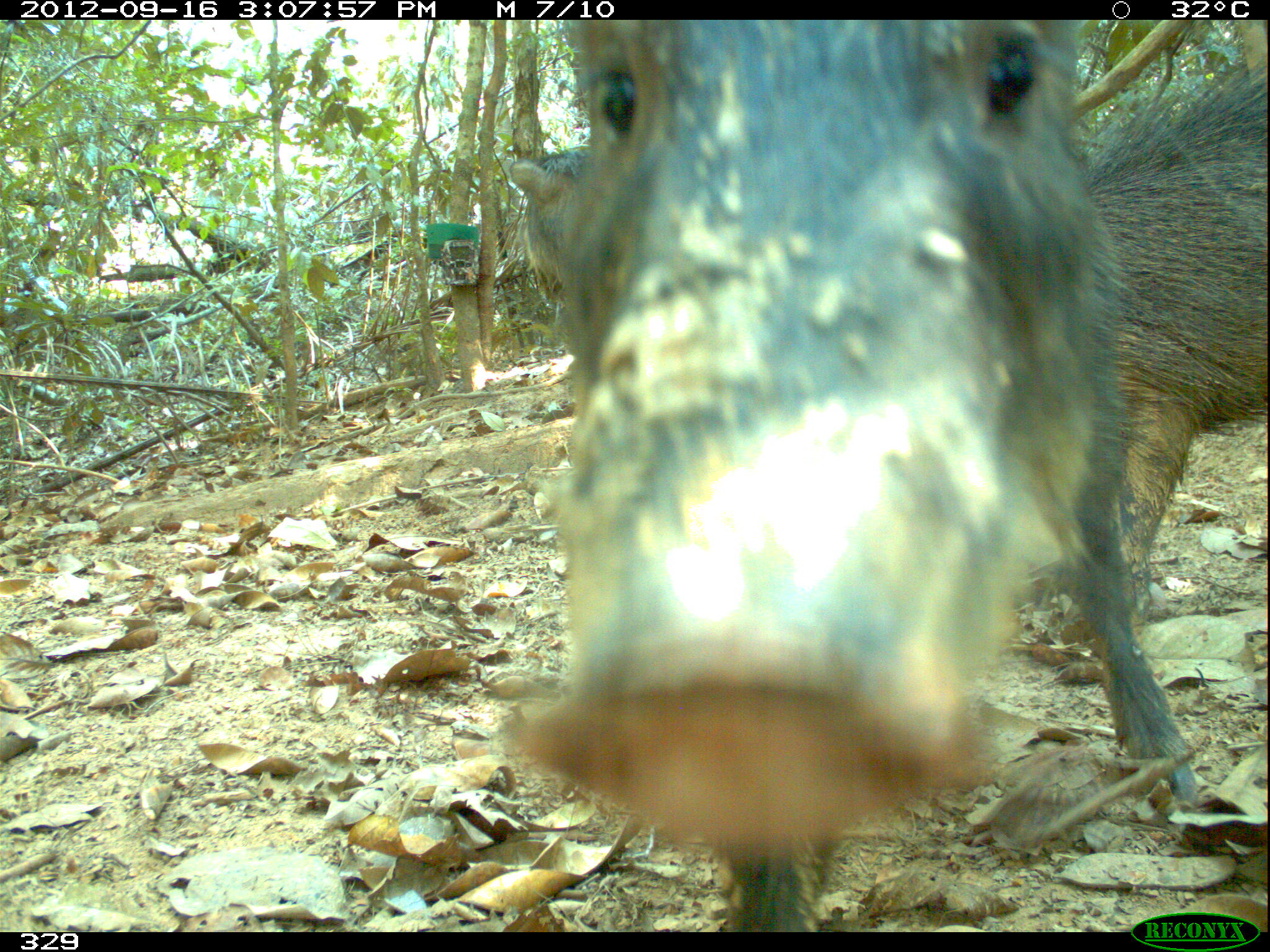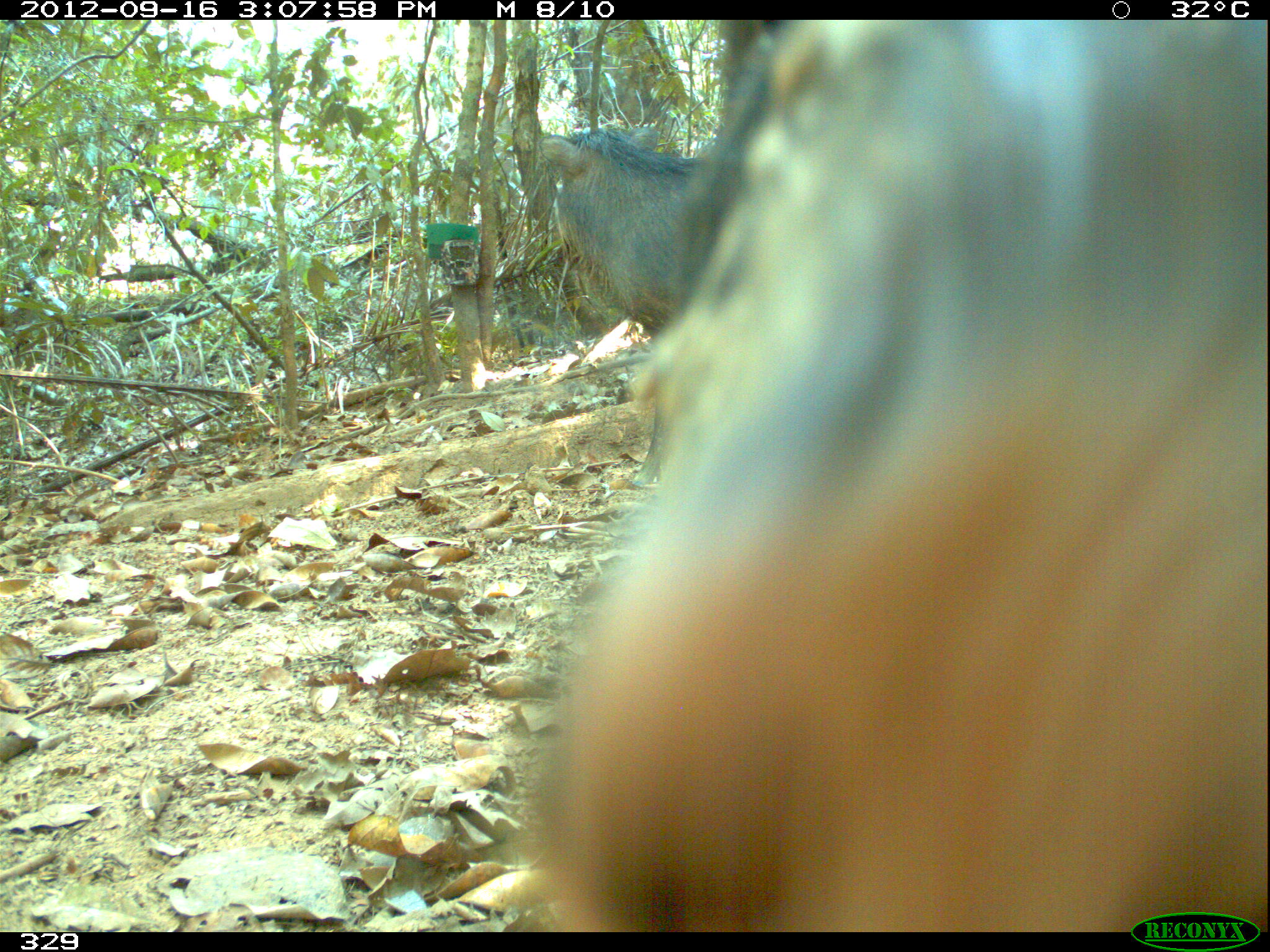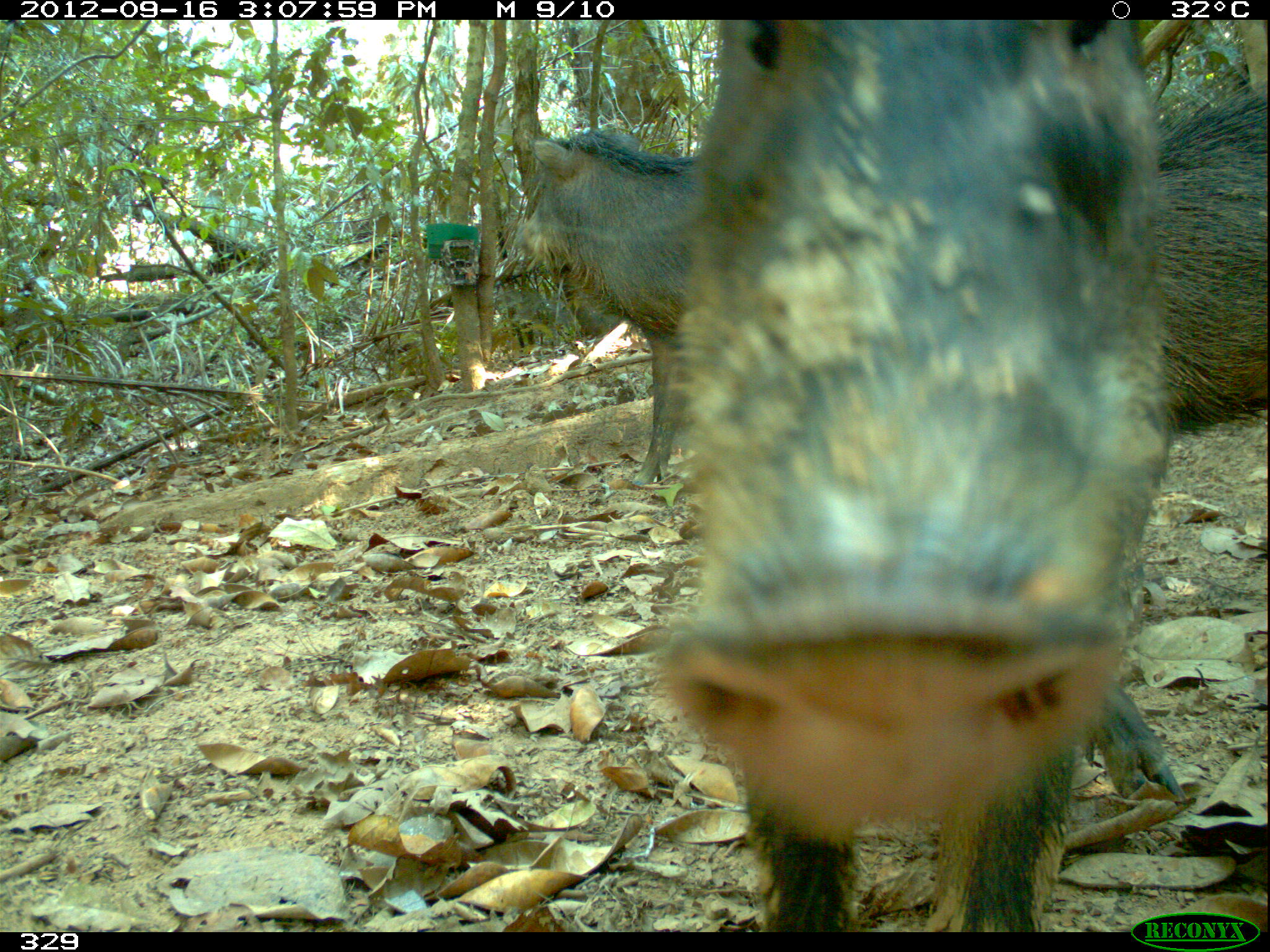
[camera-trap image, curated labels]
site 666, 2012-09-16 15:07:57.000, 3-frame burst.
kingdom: Animalia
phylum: Chordata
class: Mammalia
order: Artiodactyla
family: Tayassuidae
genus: Tayassu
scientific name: Tayassu pecari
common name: white-lipped peccary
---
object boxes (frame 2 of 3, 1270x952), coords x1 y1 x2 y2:
tayassu pecari: 528 18 1270 931; 507 120 719 331